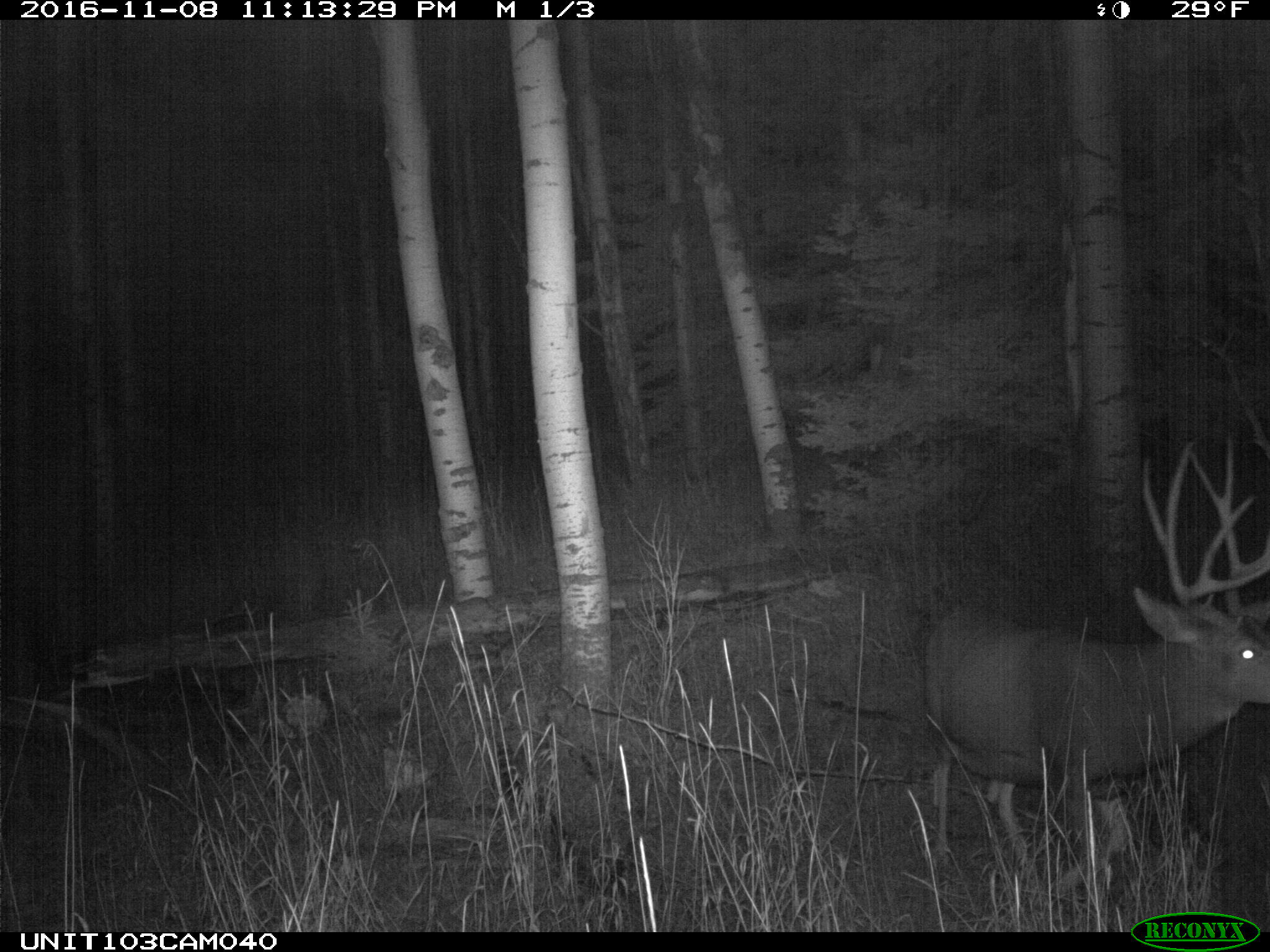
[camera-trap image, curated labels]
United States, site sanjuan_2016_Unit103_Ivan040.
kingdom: Animalia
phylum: Chordata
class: Mammalia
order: Artiodactyla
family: Cervidae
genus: Odocoileus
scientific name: Odocoileus hemionus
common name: mule deer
Odocoileus hemionus (mule deer).